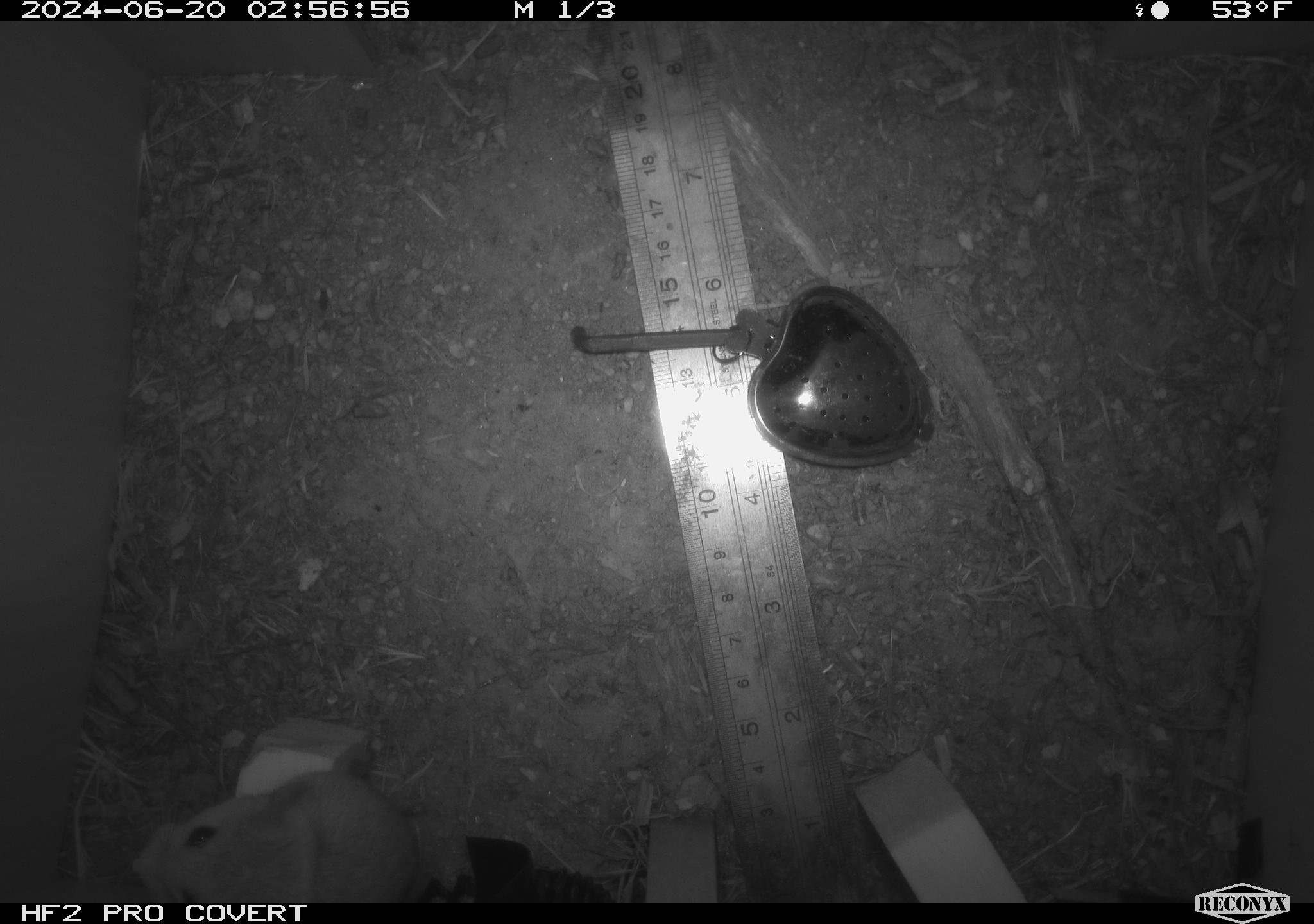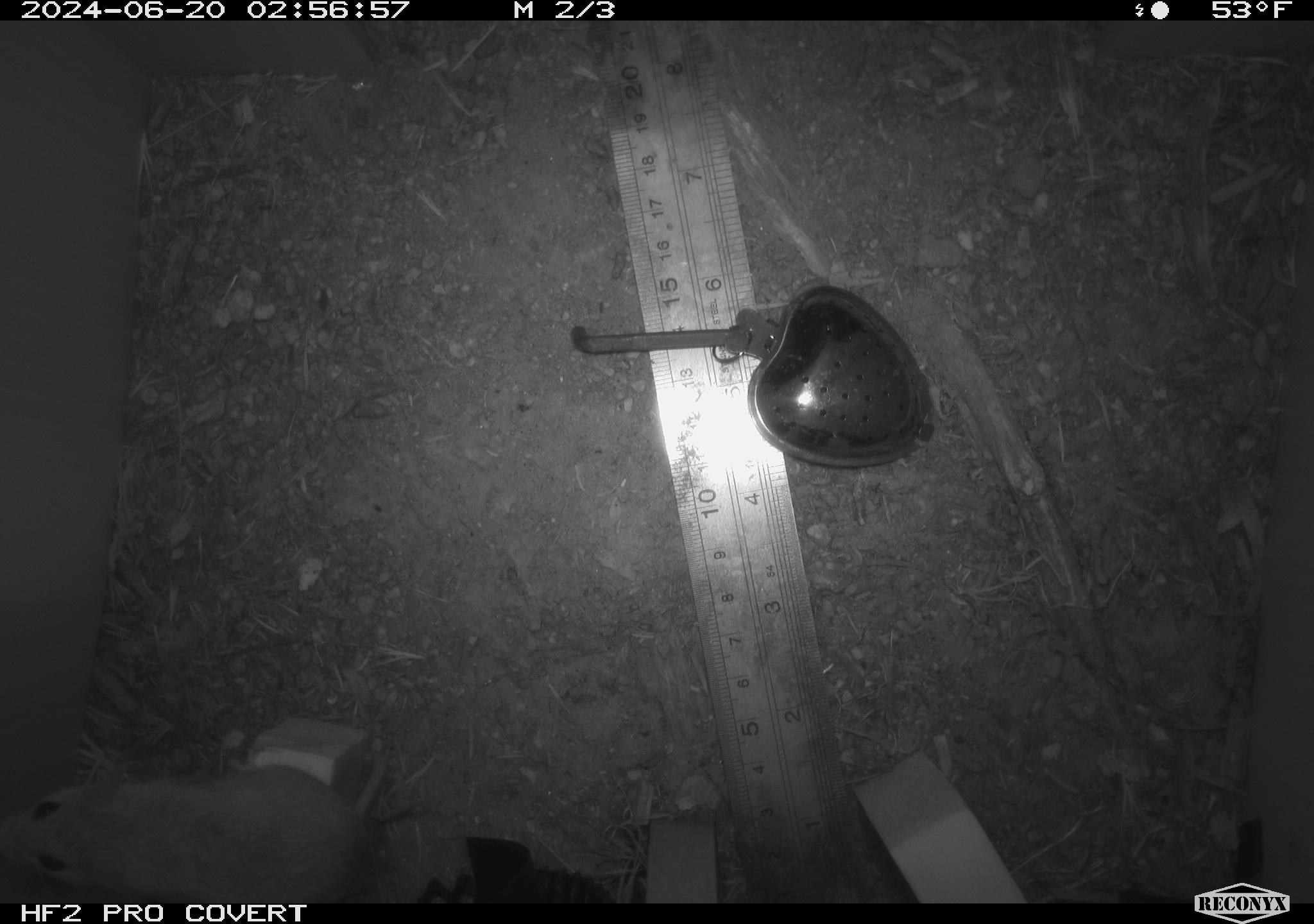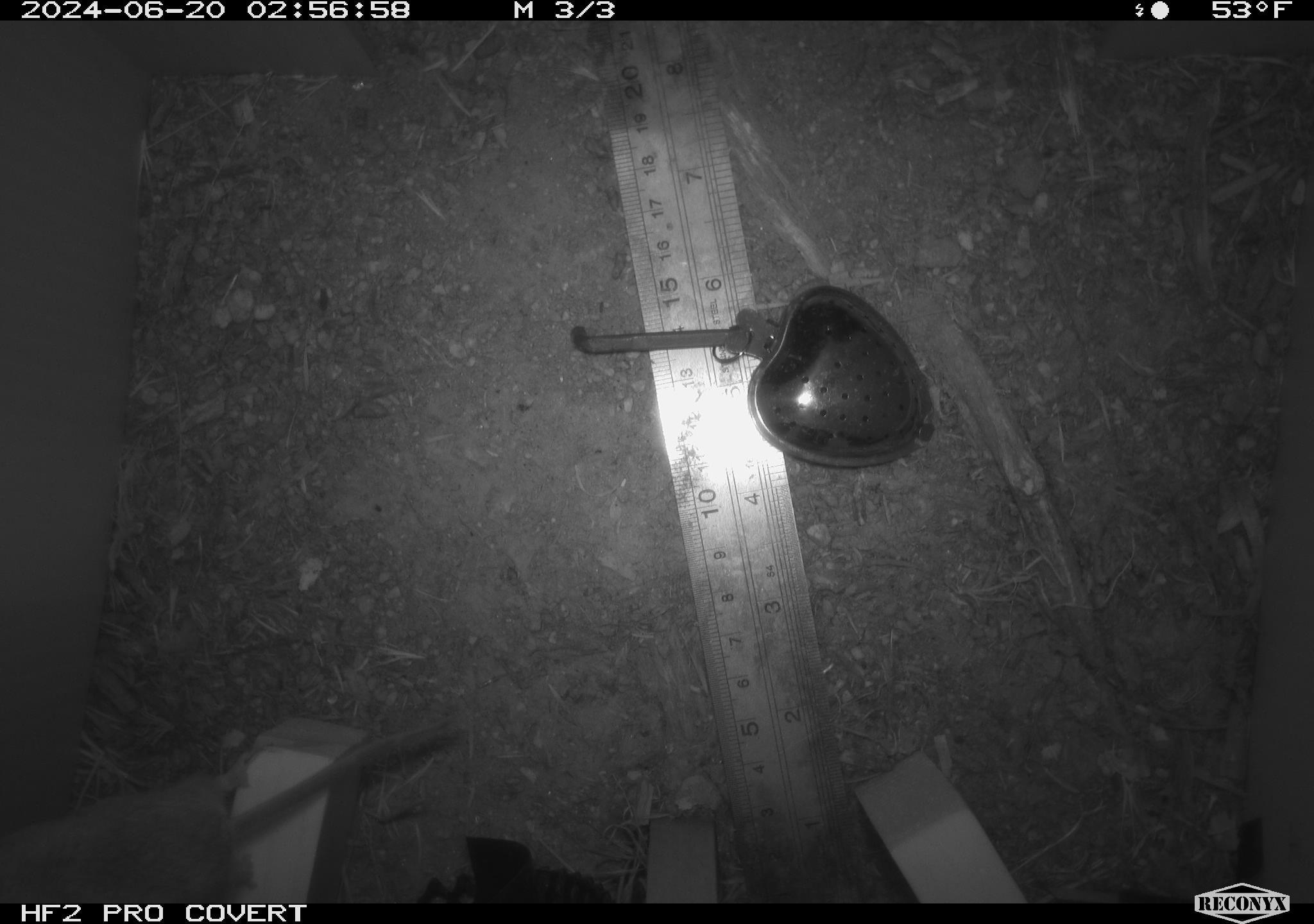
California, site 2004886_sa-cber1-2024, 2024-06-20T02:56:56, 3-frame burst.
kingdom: Animalia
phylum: Chordata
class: Mammalia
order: Rodentia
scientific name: Rodentia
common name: mouse species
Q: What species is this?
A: Mouse species (Rodentia).